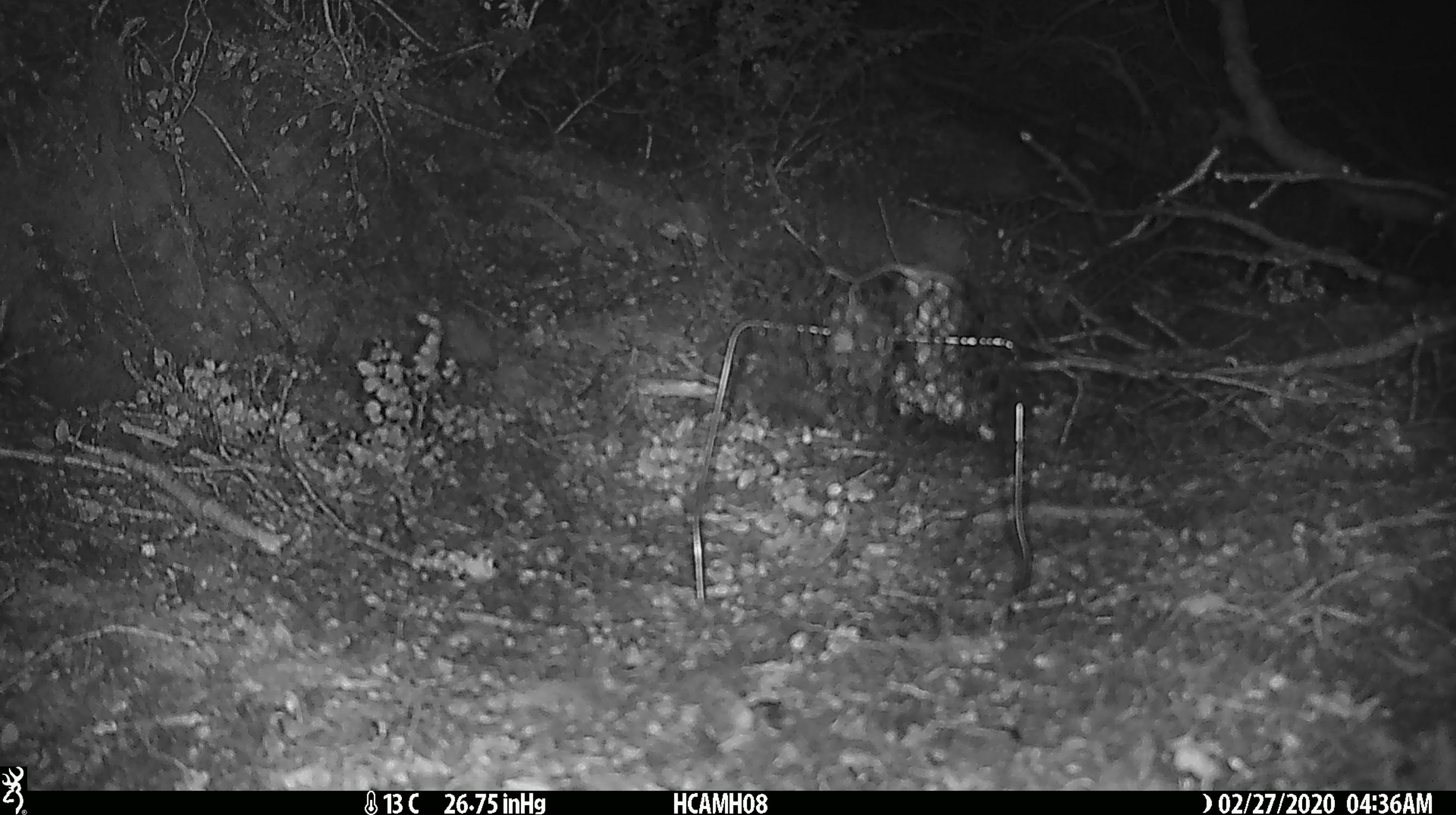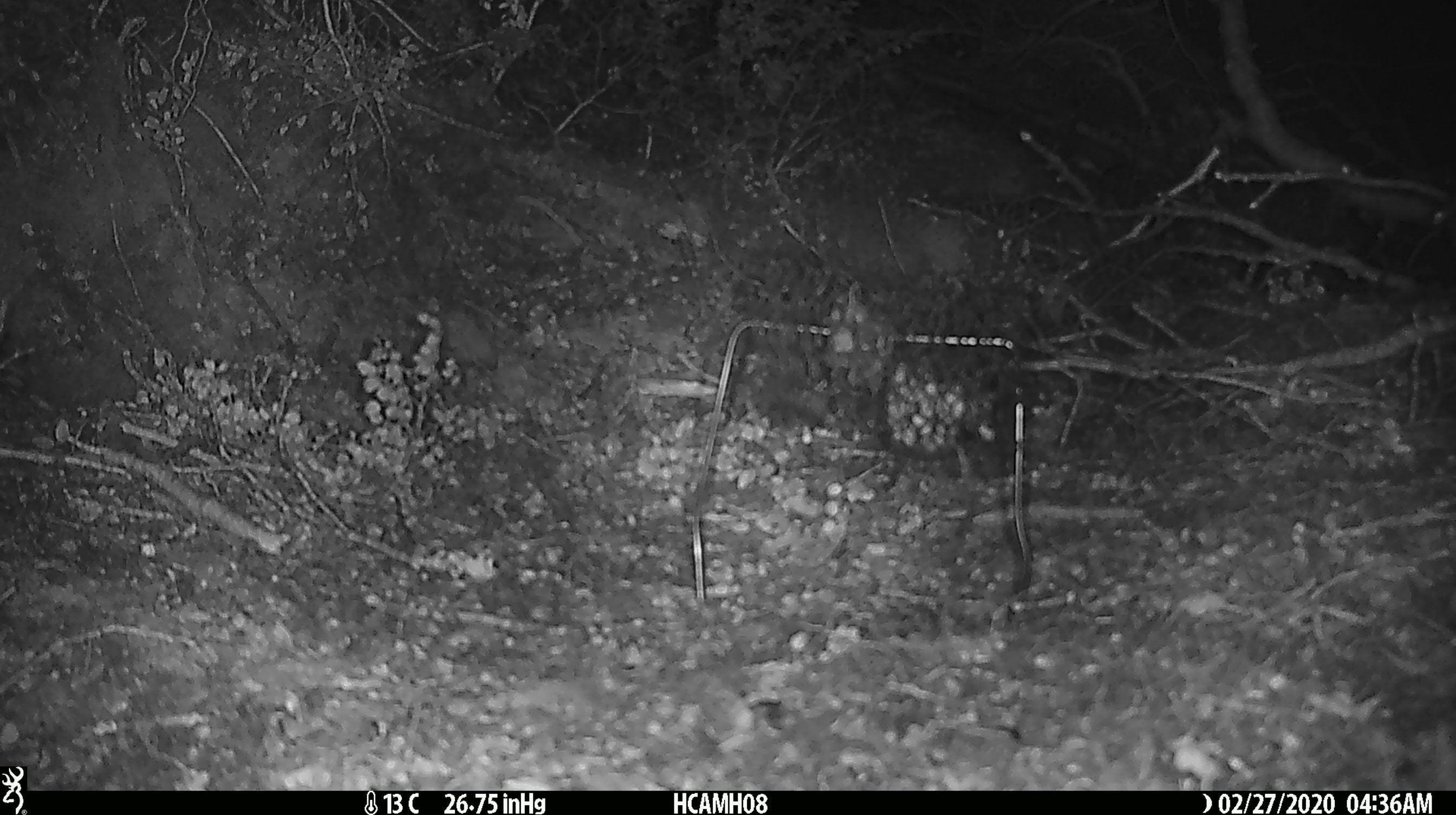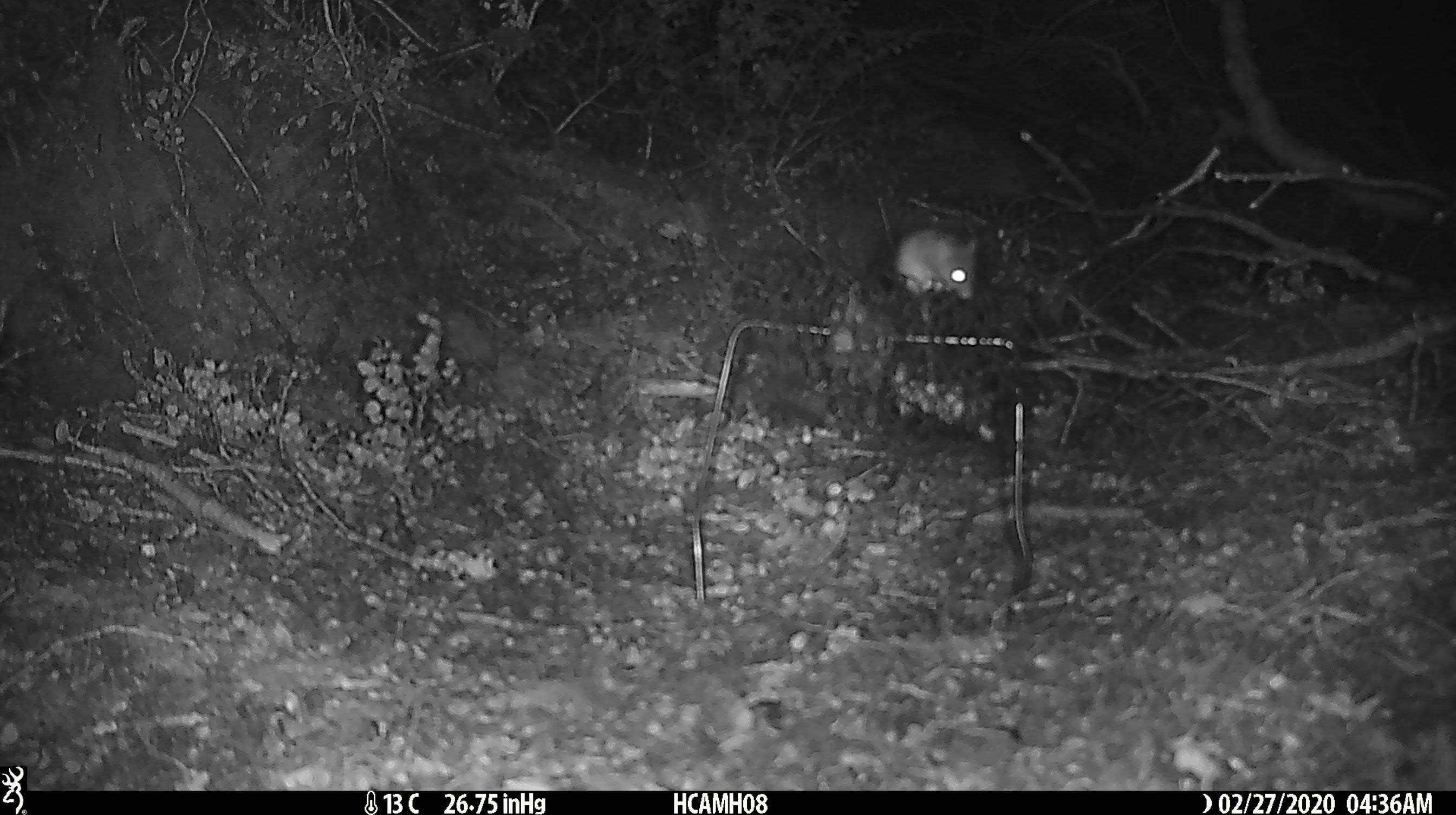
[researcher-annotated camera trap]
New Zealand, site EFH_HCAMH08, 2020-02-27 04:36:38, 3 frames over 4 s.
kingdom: Animalia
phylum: Chordata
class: Mammalia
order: Rodentia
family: Muridae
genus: Mus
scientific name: Mus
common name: mouse